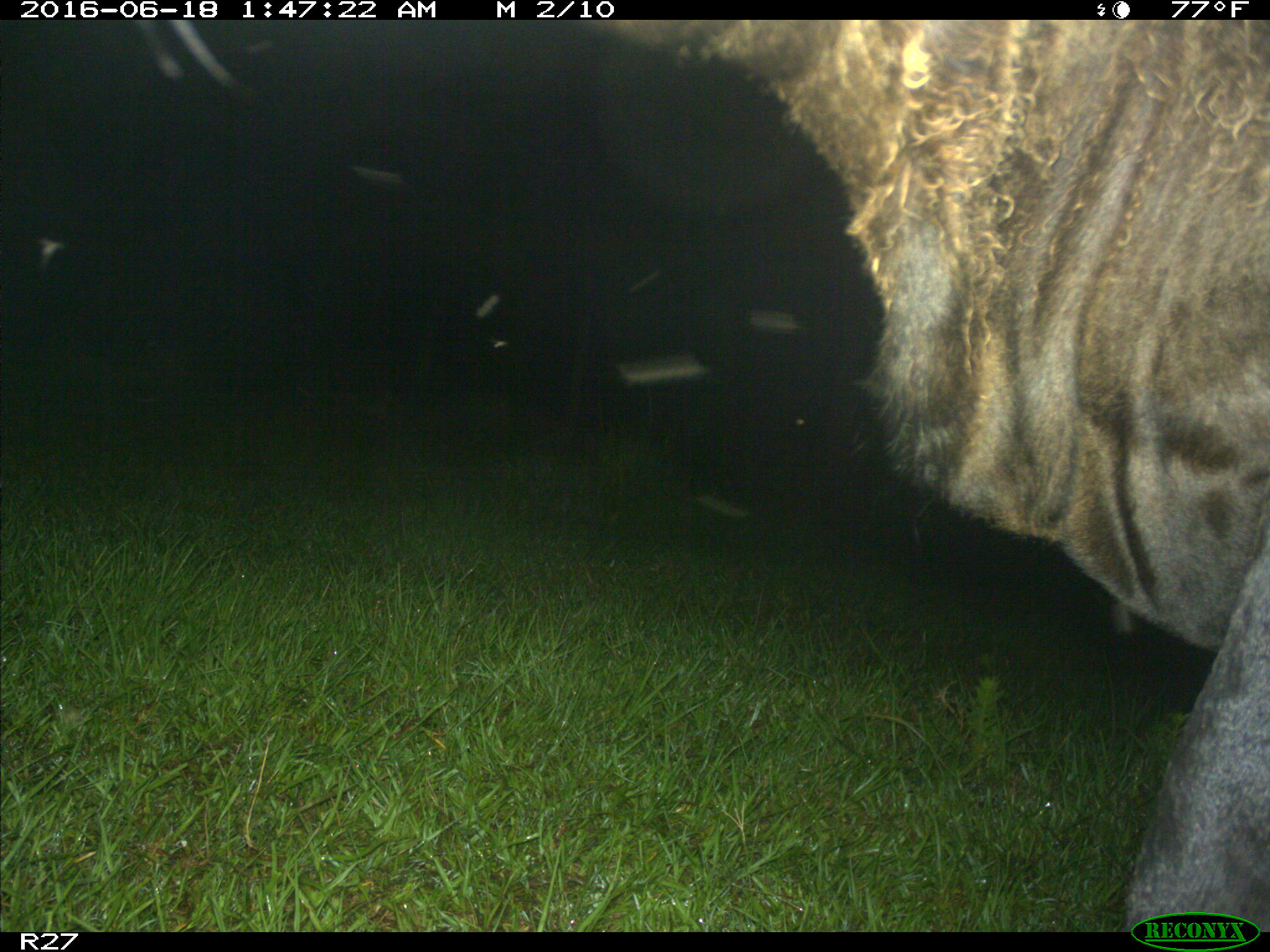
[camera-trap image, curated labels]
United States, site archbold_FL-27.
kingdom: Animalia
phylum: Chordata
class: Mammalia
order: Artiodactyla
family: Bovidae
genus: Bos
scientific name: Bos taurus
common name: domestic cow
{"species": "Bos taurus (domestic cow)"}